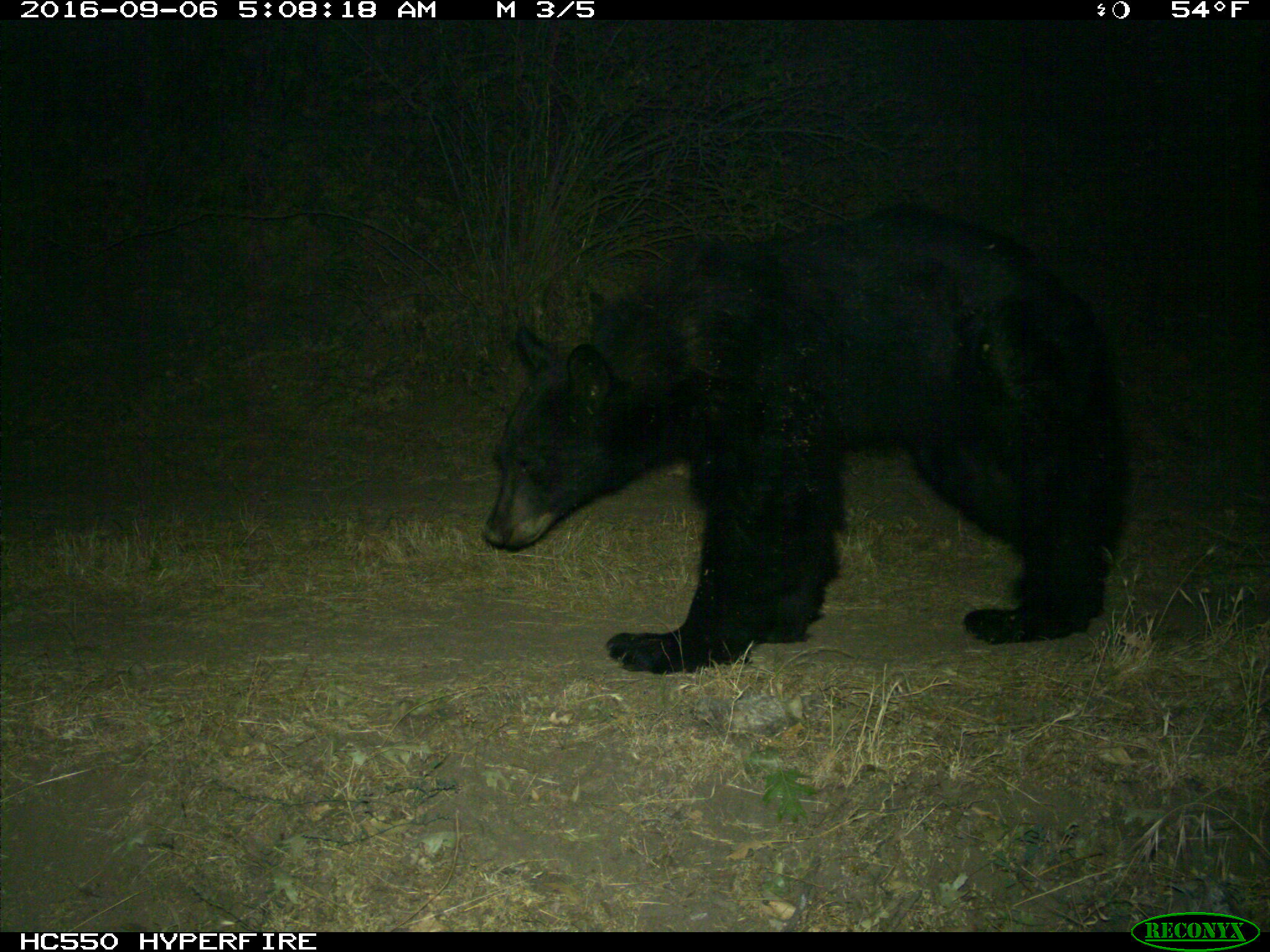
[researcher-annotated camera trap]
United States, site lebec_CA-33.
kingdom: Animalia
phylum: Chordata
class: Mammalia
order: Carnivora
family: Ursidae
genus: Ursus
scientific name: Ursus americanus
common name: american black bear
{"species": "Ursus americanus (american black bear)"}